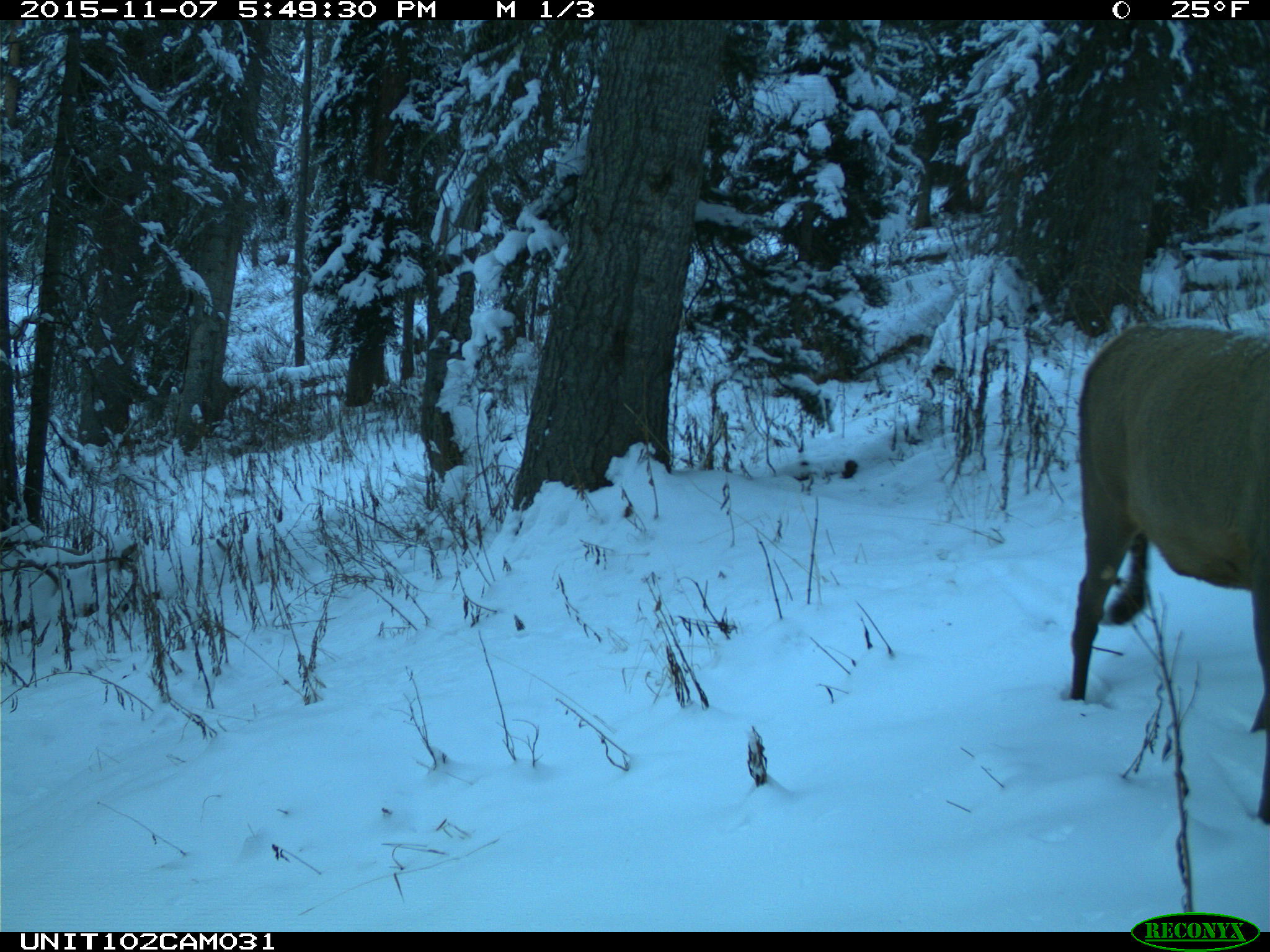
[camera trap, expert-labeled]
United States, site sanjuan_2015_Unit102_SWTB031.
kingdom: Animalia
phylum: Chordata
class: Mammalia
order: Artiodactyla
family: Cervidae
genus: Cervus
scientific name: Cervus elaphus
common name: red deer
Cervus elaphus (red deer).